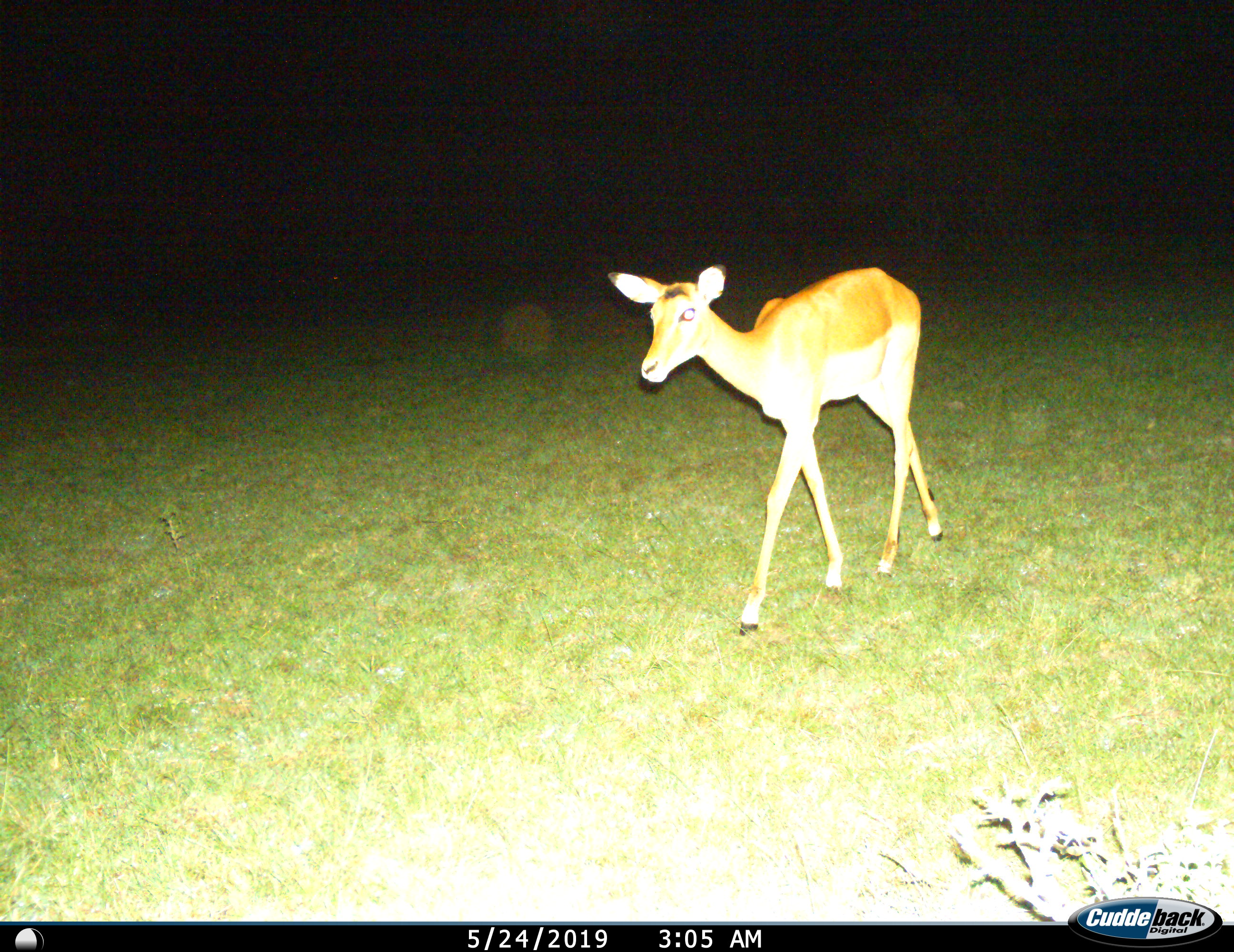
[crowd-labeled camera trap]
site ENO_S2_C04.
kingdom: Animalia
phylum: Chordata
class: Mammalia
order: Artiodactyla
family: Bovidae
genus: Aepyceros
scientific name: Aepyceros melampus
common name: impala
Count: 1.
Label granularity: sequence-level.